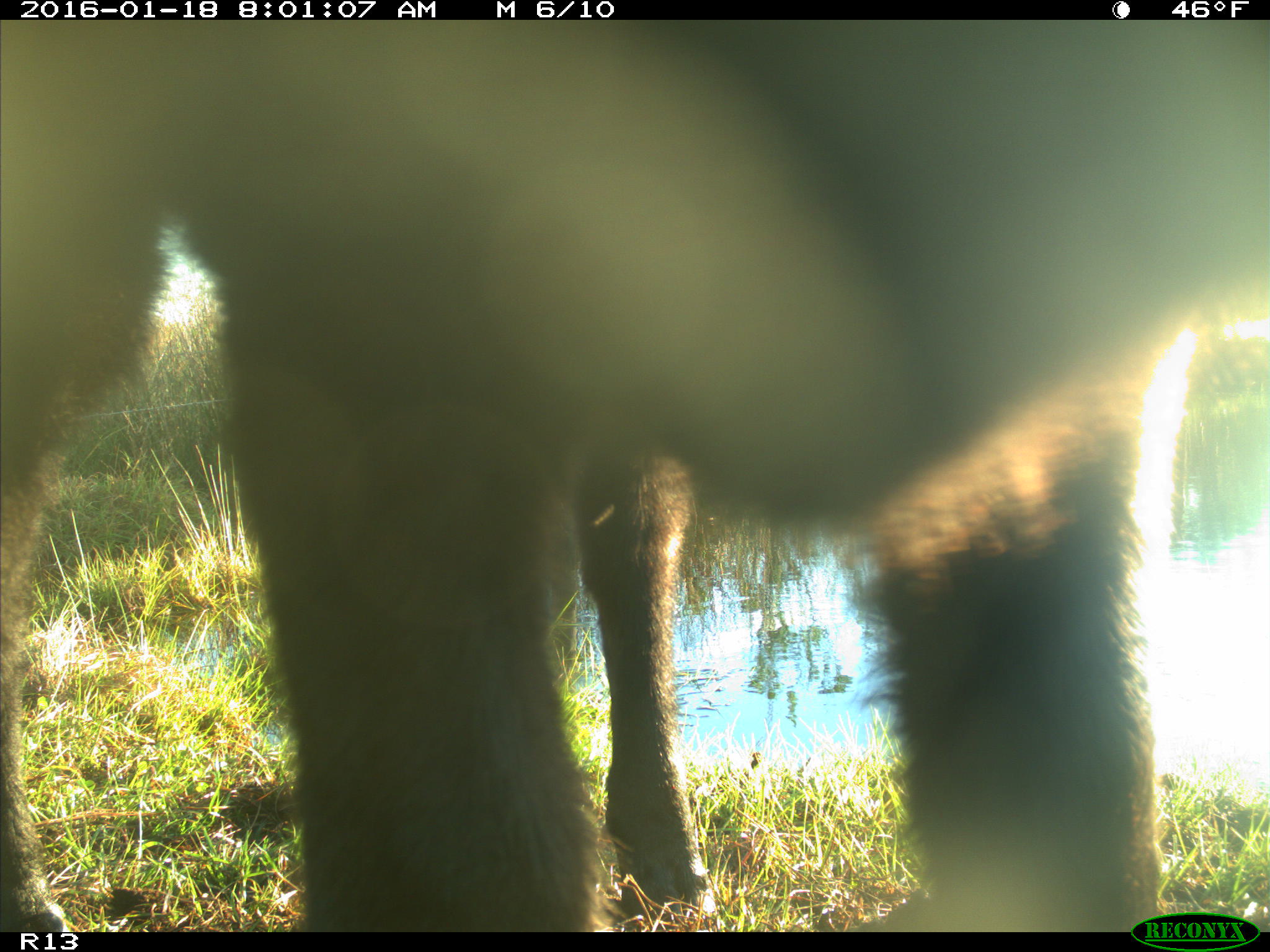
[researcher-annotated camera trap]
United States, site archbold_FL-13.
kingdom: Animalia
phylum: Chordata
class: Mammalia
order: Artiodactyla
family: Bovidae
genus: Bos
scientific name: Bos taurus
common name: domestic cow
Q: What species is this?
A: Bos taurus (domestic cow).